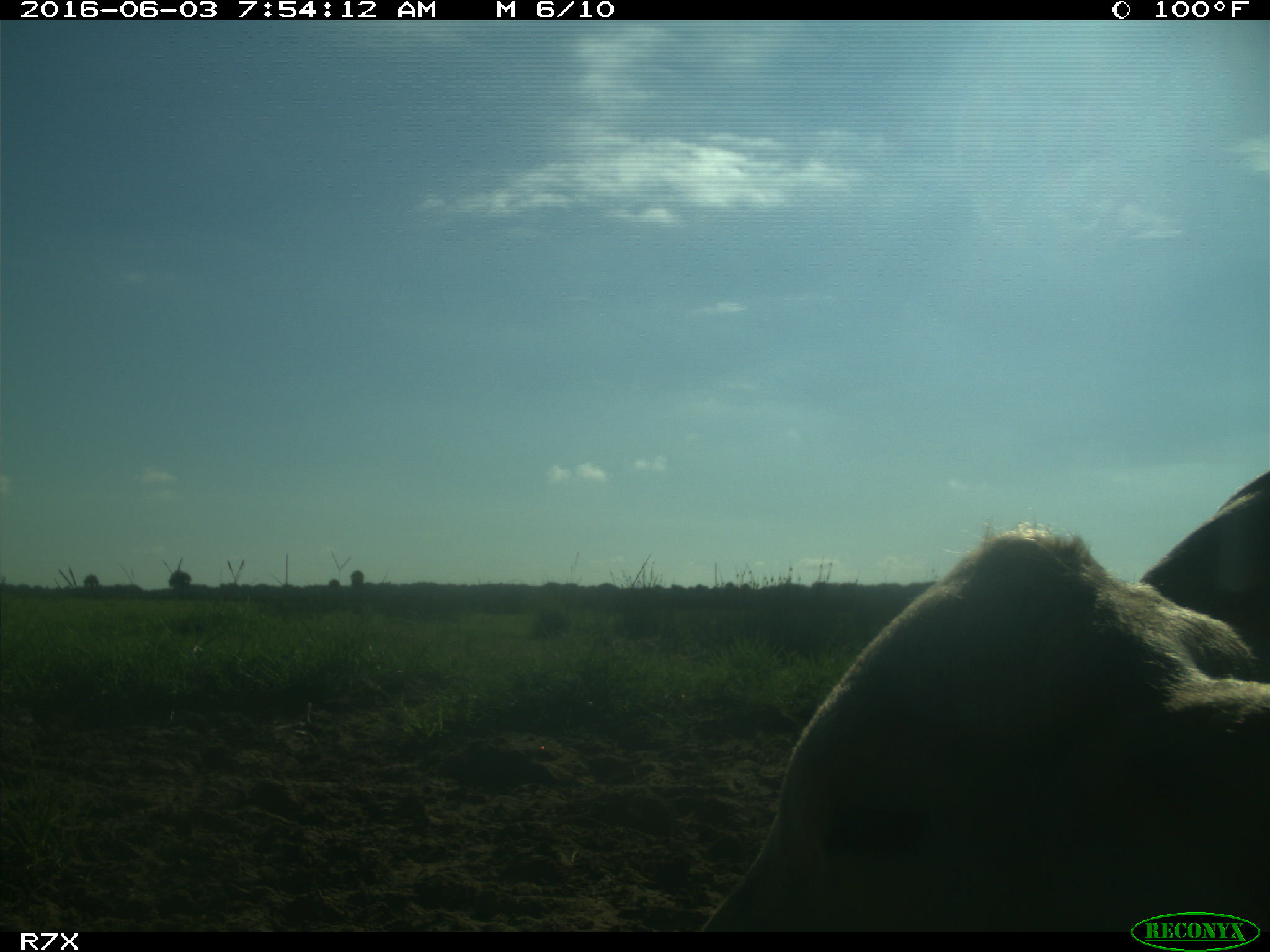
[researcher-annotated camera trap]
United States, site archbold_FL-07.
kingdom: Animalia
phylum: Chordata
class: Mammalia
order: Artiodactyla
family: Bovidae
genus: Bos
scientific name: Bos taurus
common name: domestic cow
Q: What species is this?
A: Bos taurus (domestic cow).